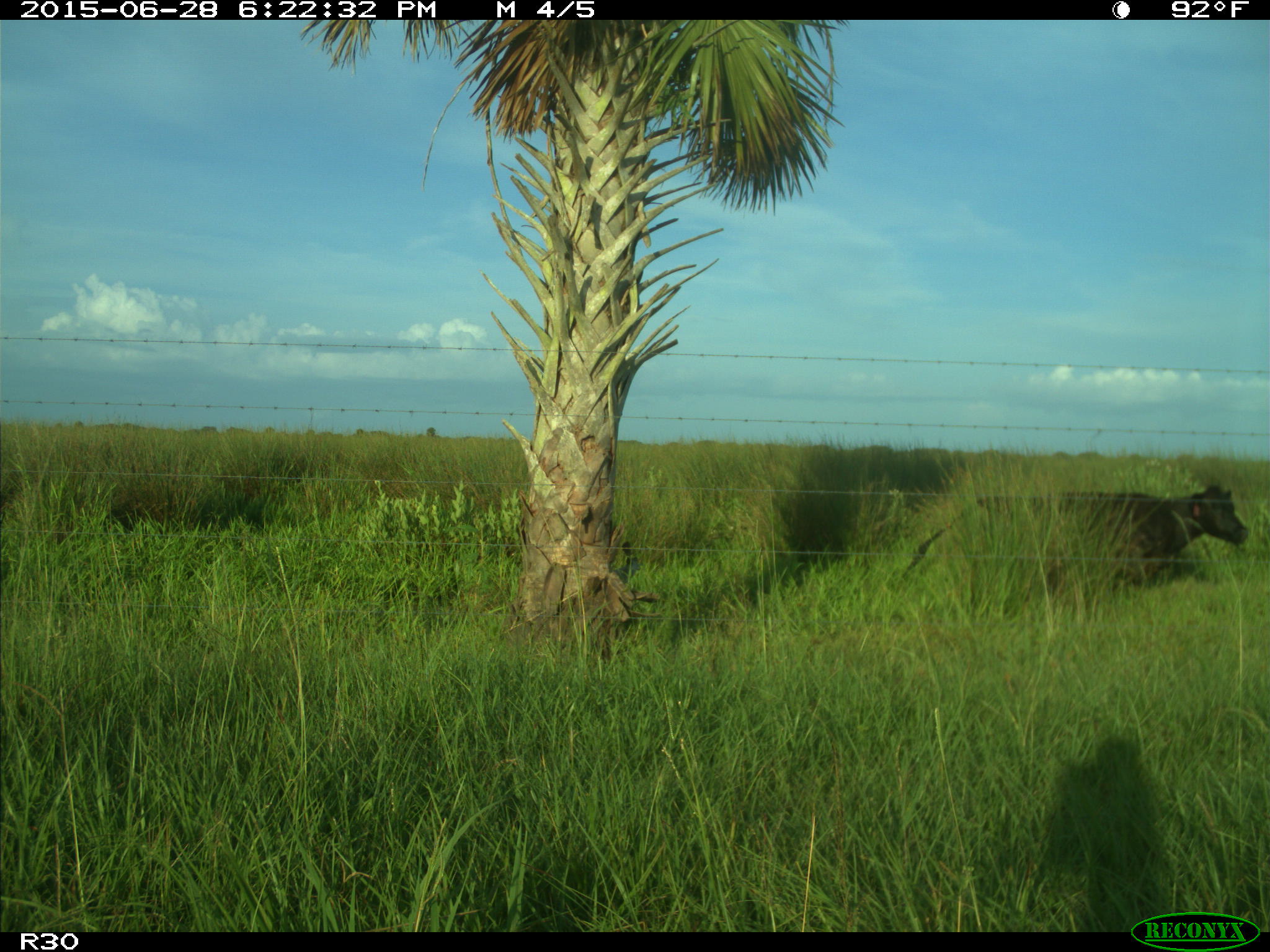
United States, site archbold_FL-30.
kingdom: Animalia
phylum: Chordata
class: Mammalia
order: Artiodactyla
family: Bovidae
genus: Bos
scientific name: Bos taurus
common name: domestic cow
Bos taurus (domestic cow).